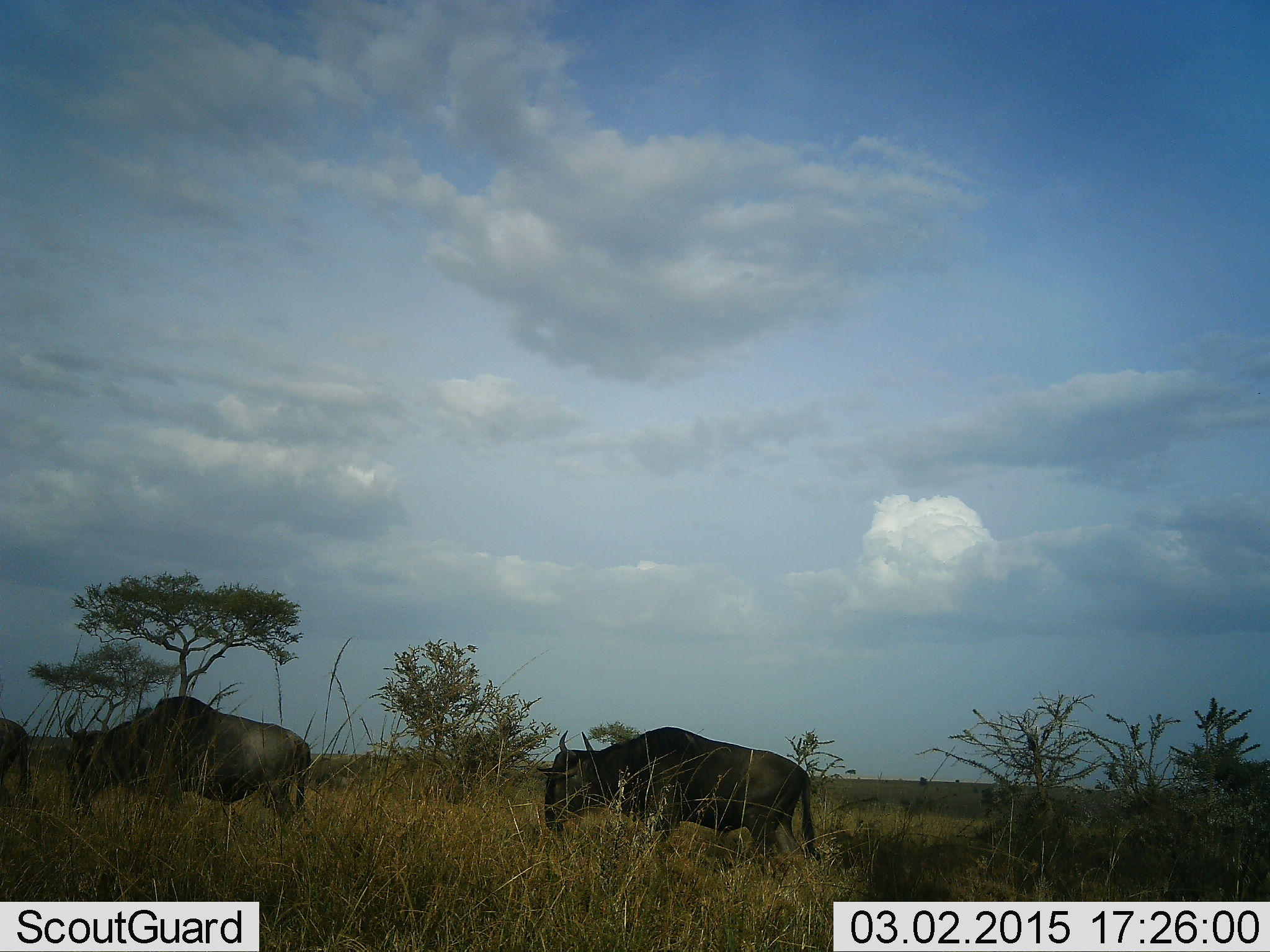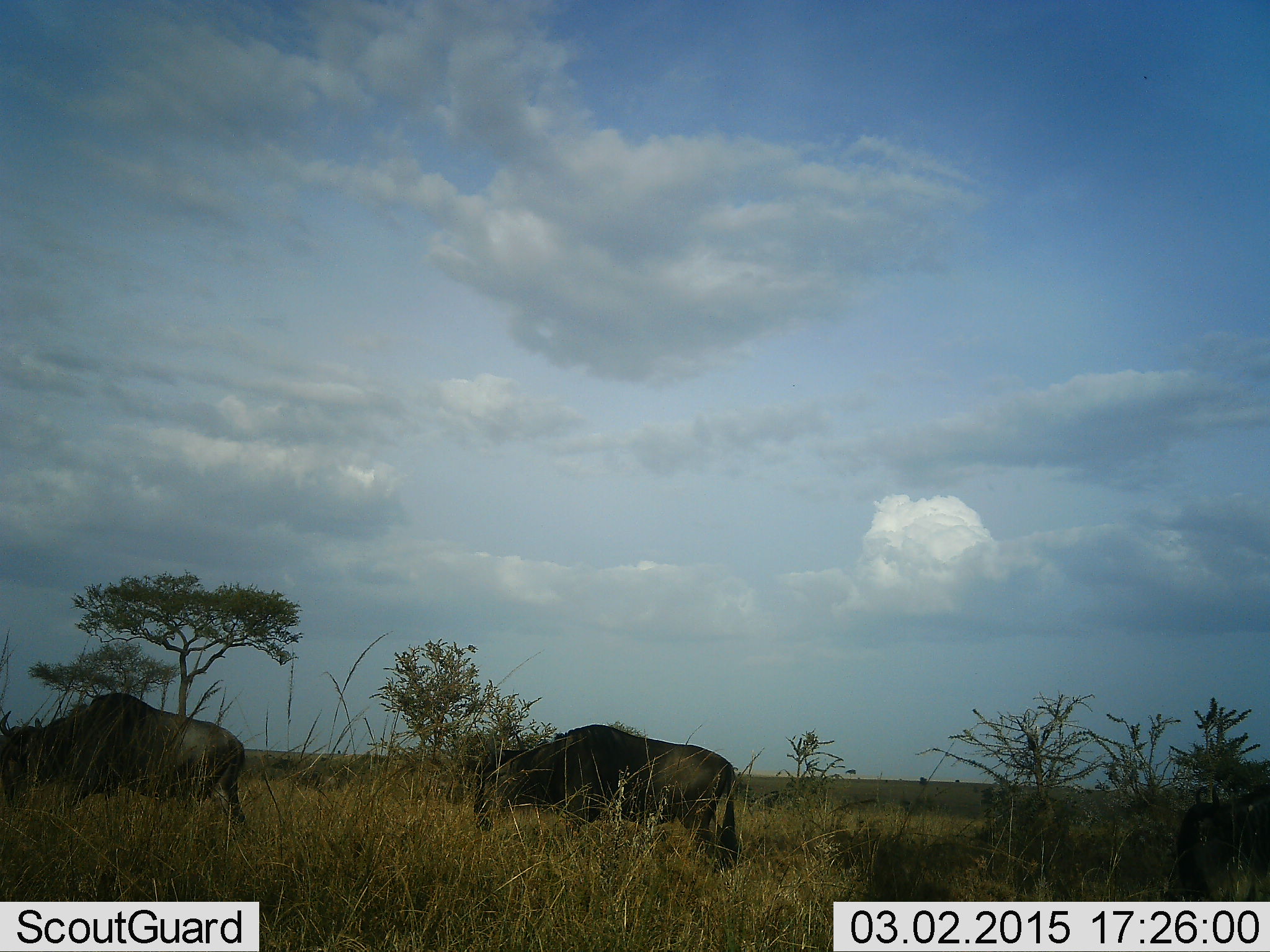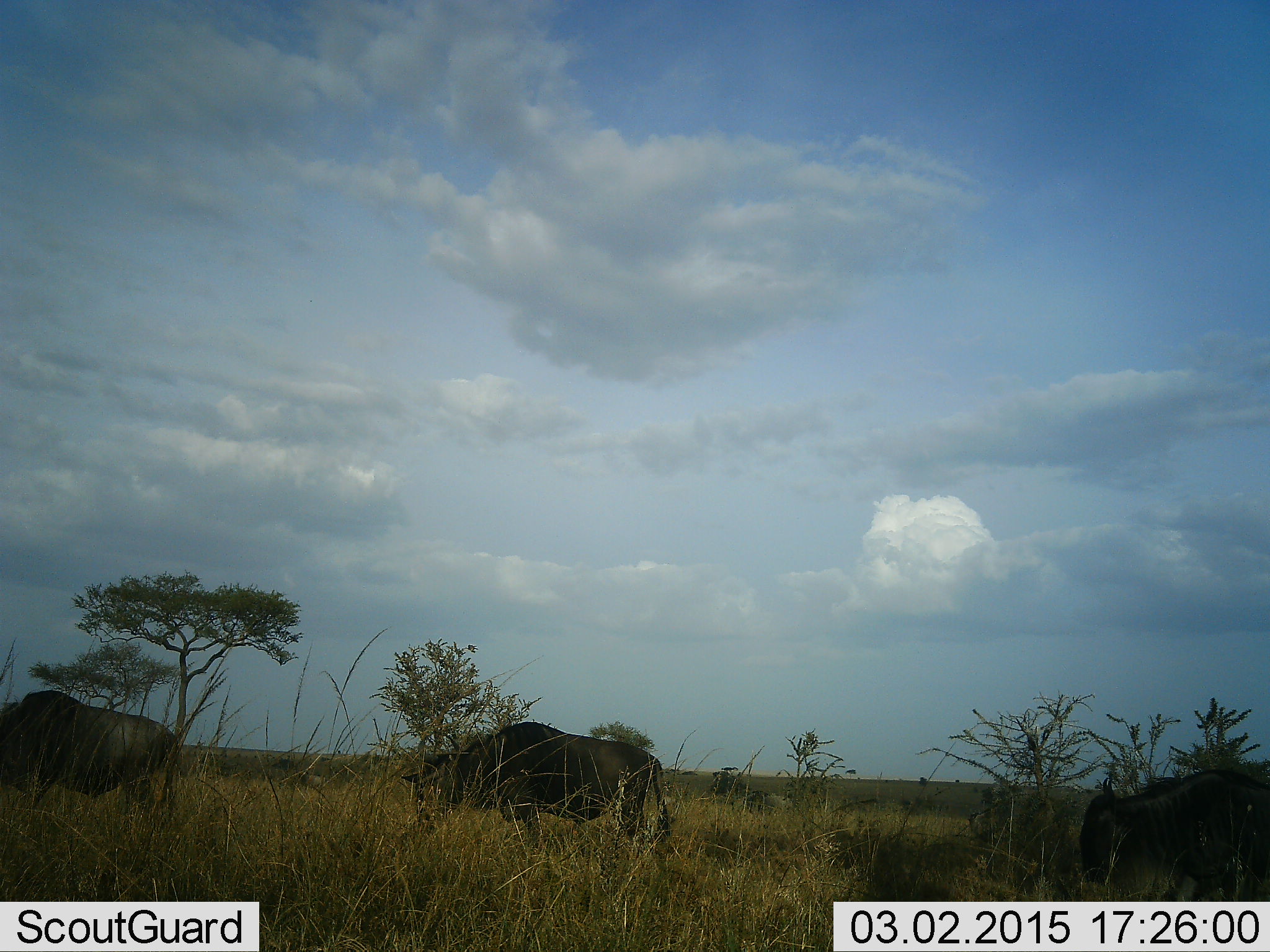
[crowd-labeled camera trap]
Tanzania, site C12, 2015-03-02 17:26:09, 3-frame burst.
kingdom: Animalia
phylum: Chordata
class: Mammalia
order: Artiodactyla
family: Bovidae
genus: Connochaetes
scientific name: Connochaetes taurinus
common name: blue wildebeest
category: wildebeest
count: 4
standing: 10%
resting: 0%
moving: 80%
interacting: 0%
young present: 0%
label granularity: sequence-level